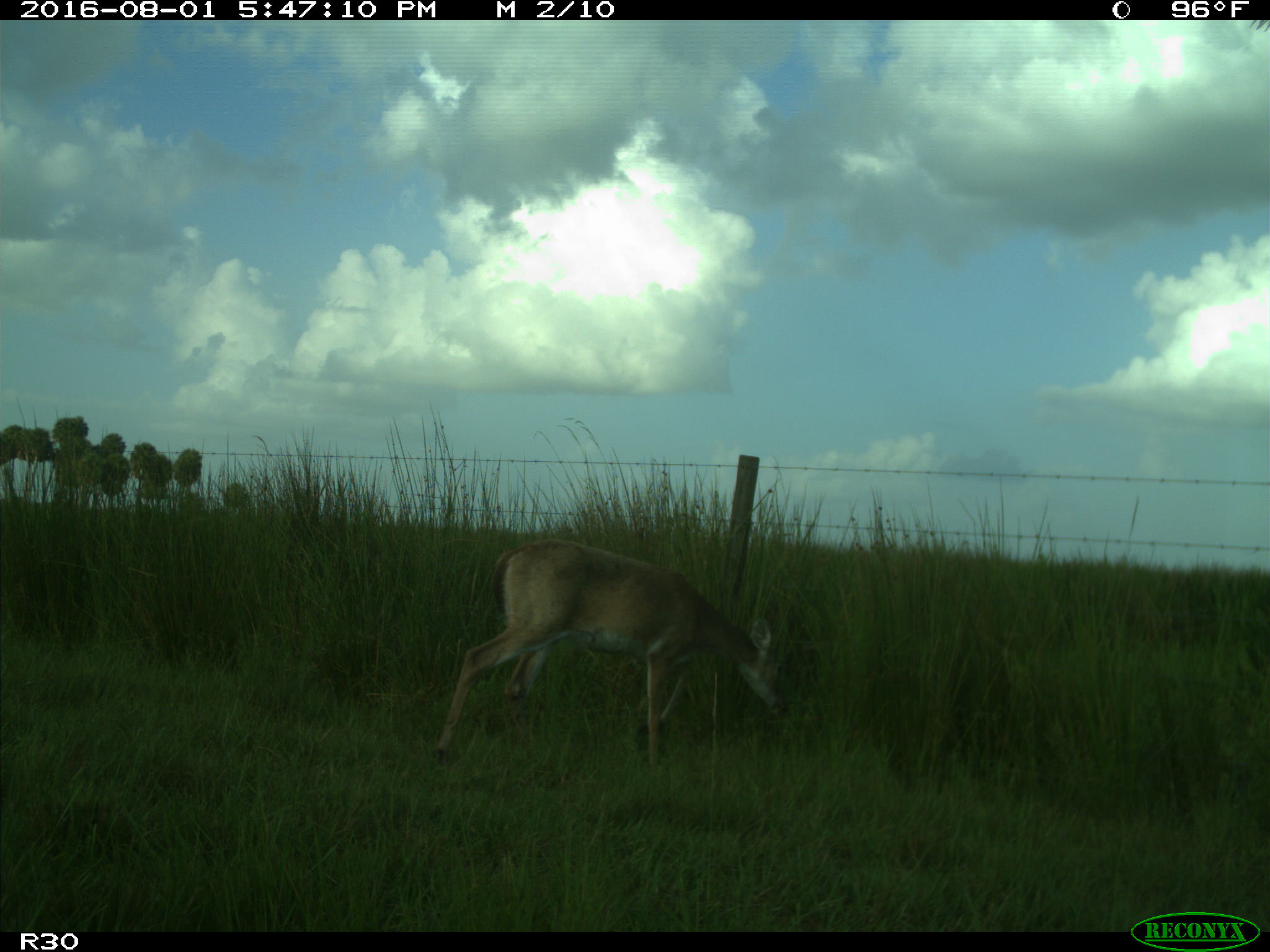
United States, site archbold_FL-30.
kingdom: Animalia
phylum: Chordata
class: Mammalia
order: Artiodactyla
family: Cervidae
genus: Odocoileus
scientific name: Odocoileus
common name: deer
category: unidentified deer